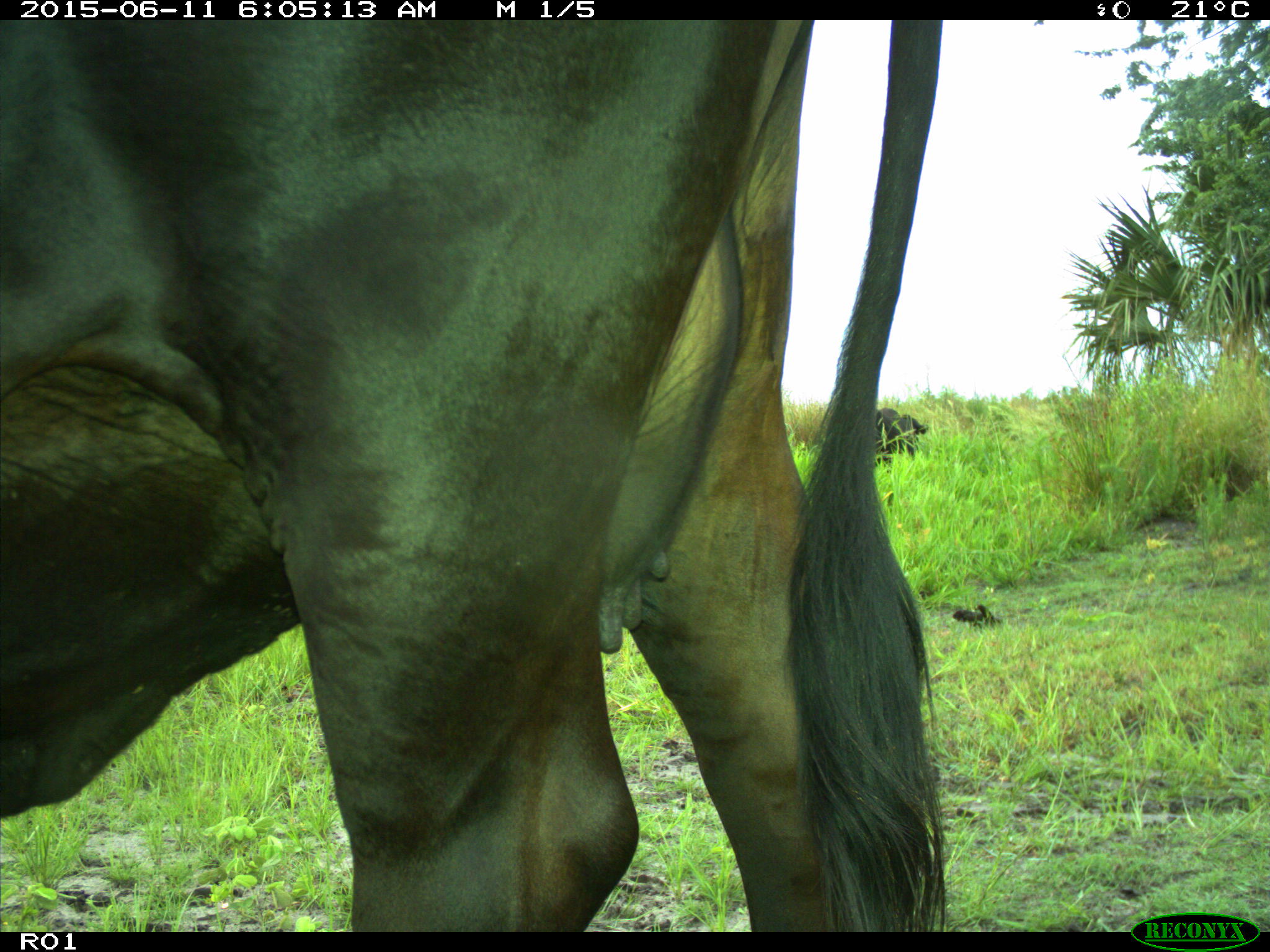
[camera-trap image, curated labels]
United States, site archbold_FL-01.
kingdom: Animalia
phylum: Chordata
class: Mammalia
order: Artiodactyla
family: Bovidae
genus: Bos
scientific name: Bos taurus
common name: domestic cow